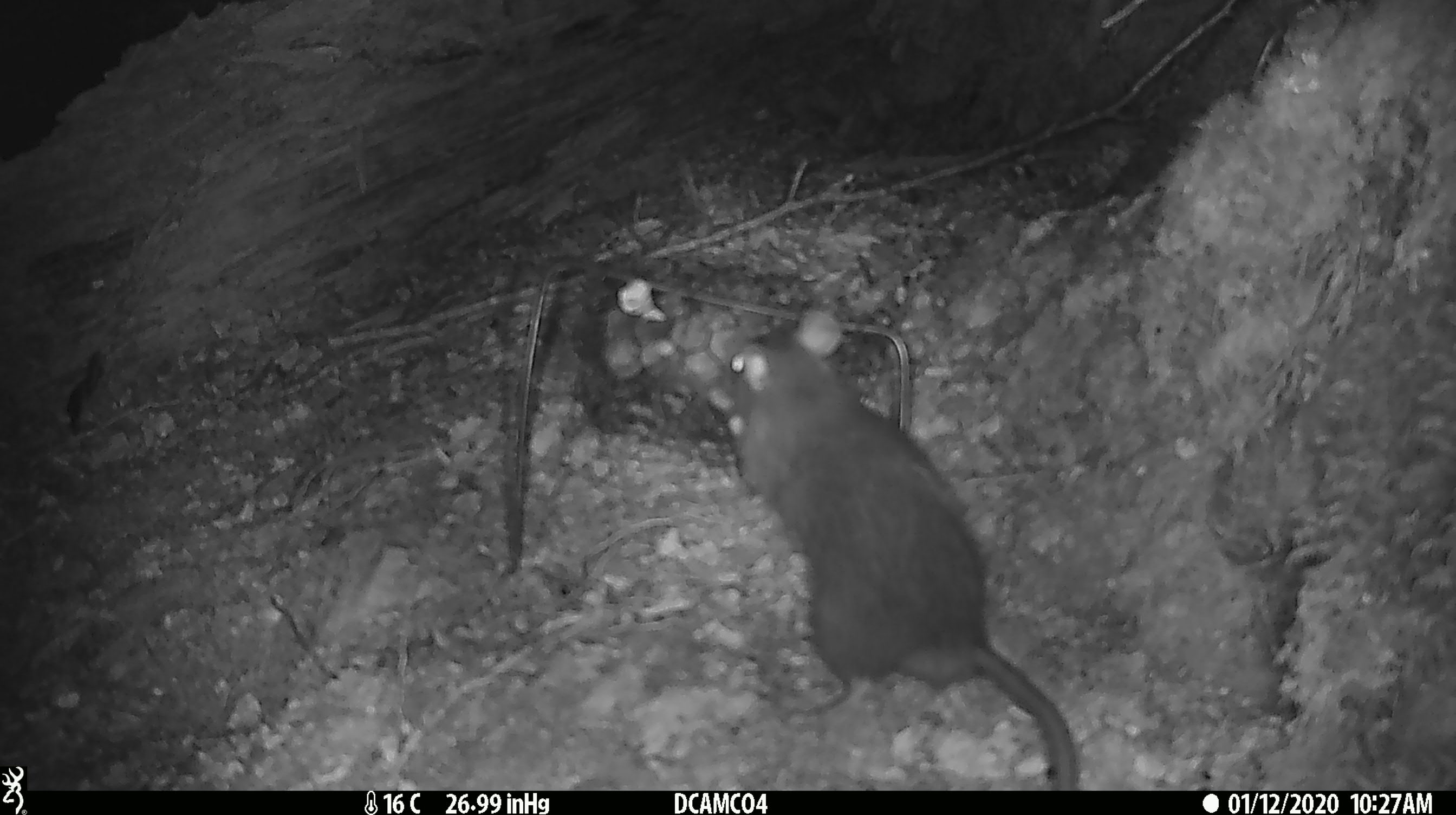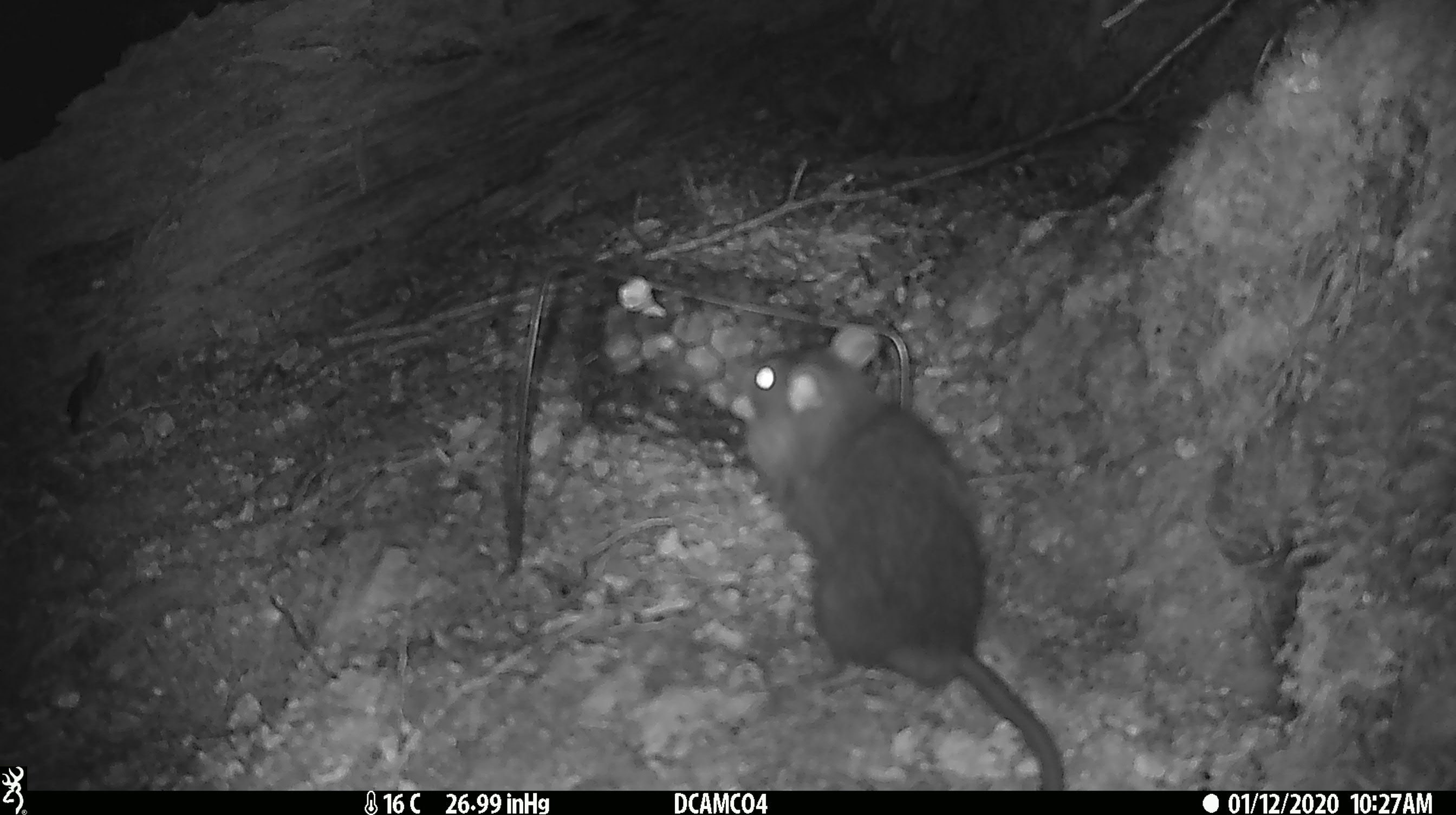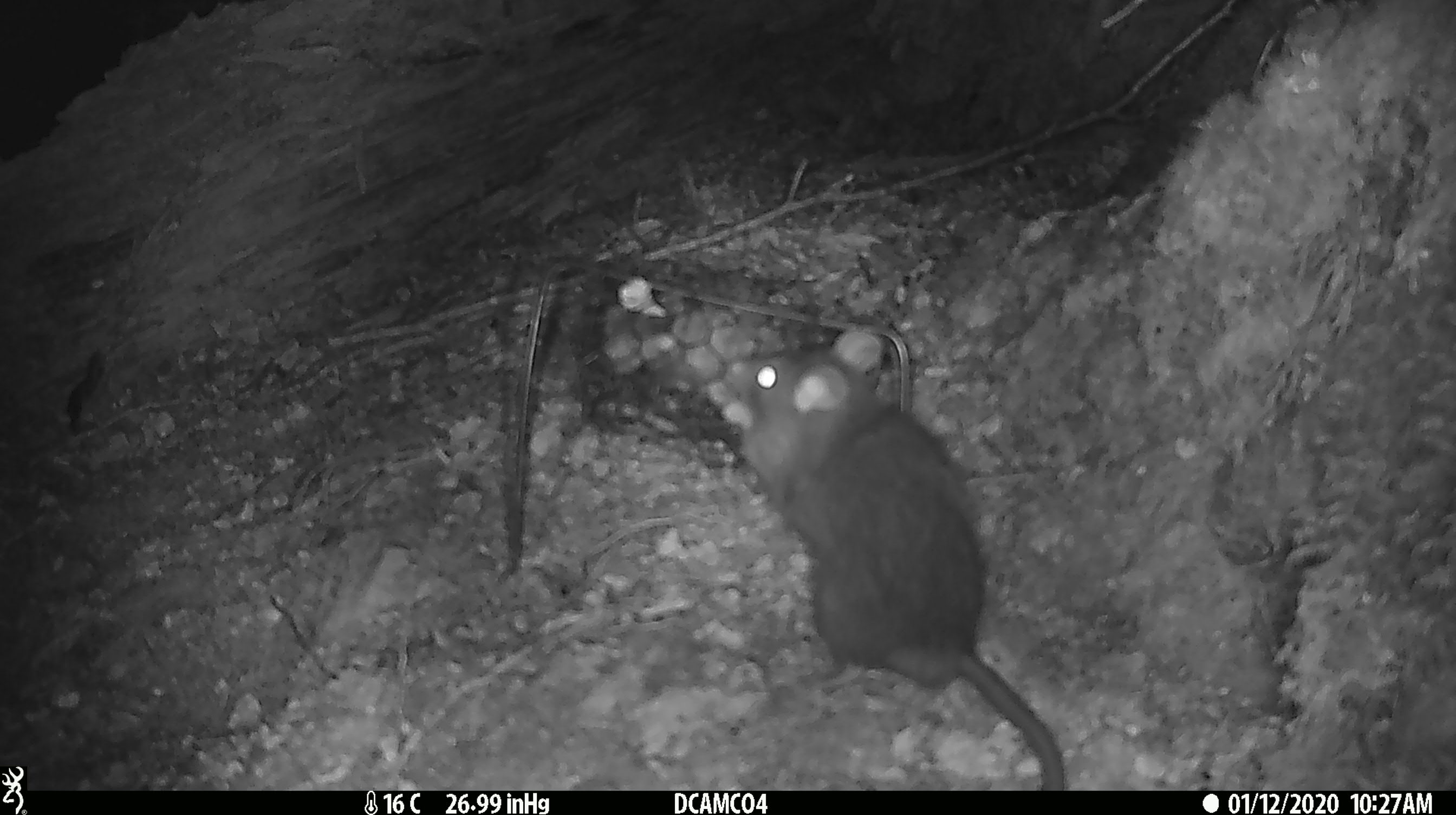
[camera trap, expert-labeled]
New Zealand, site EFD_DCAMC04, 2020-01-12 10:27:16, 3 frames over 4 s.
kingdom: Animalia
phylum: Chordata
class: Mammalia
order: Rodentia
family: Muridae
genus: Rattus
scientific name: Rattus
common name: rat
Rat (Rattus).